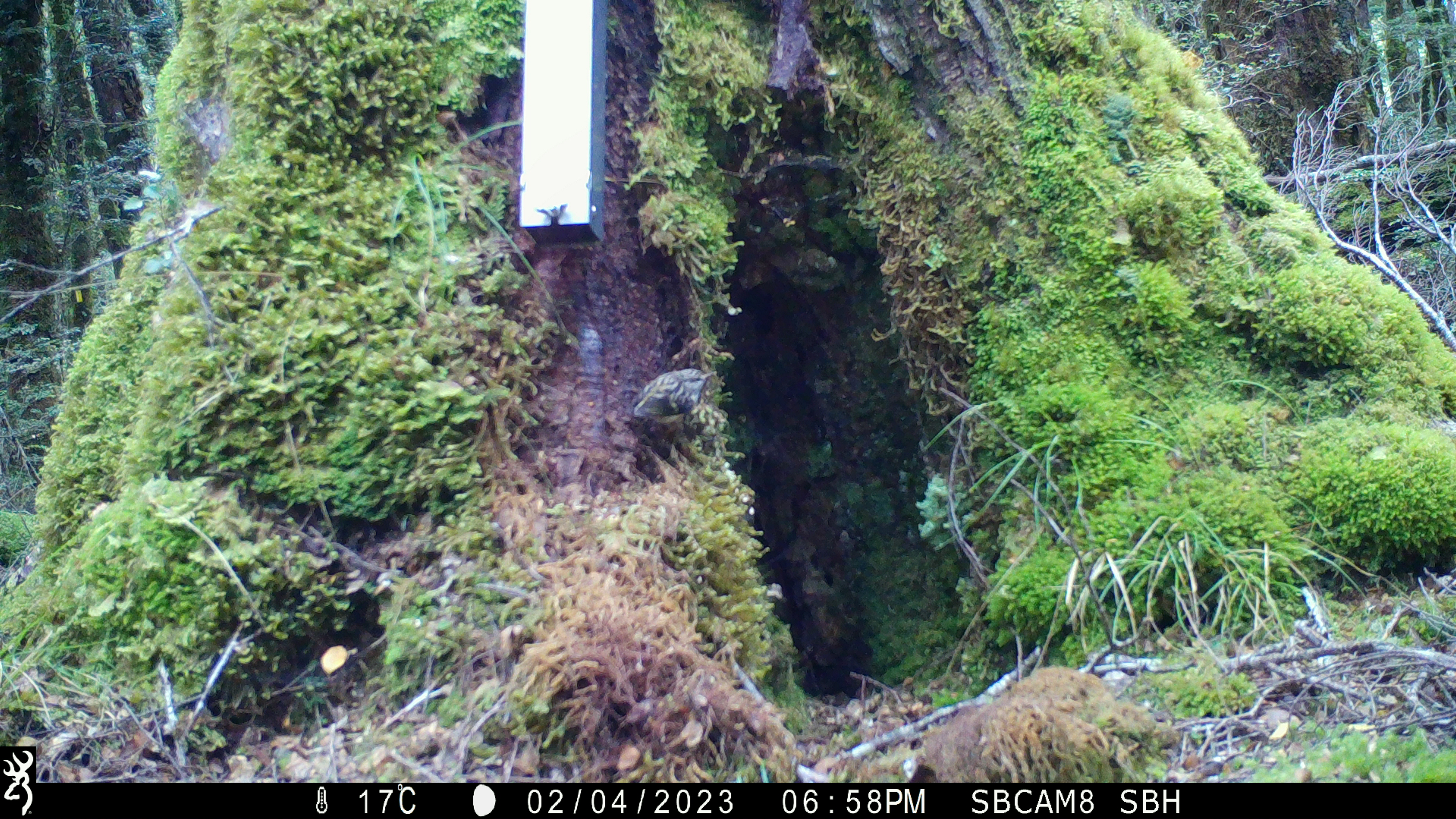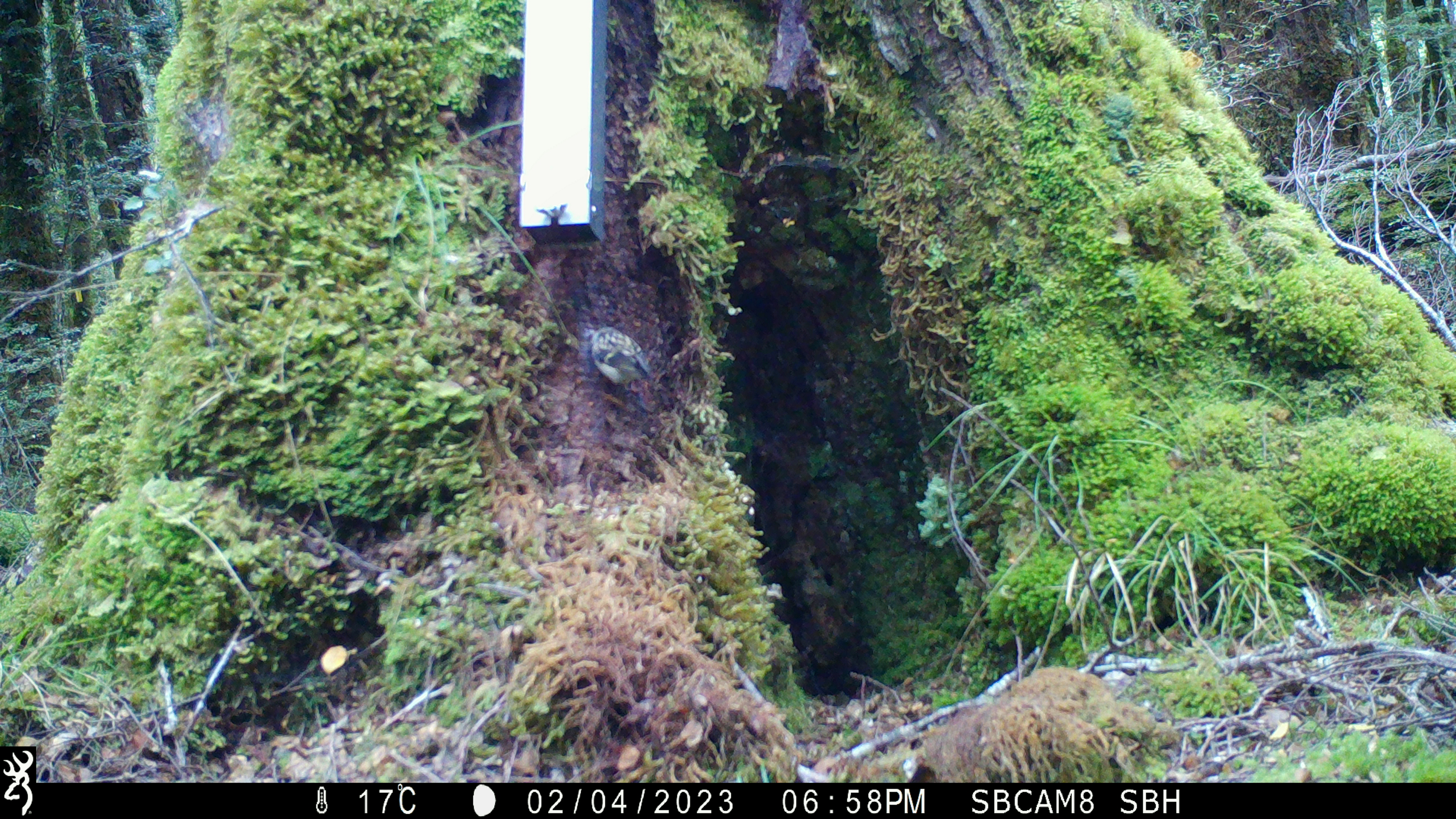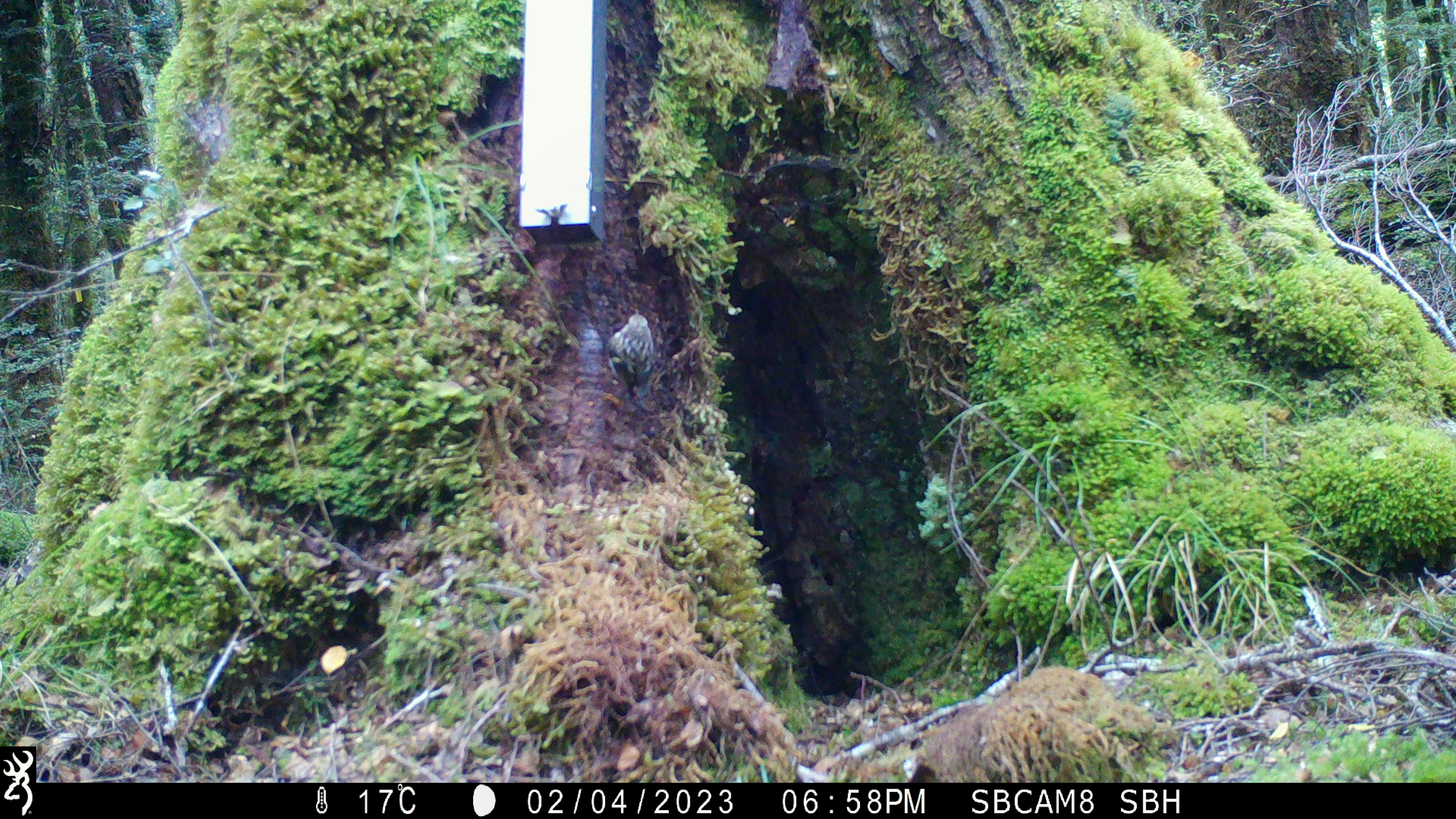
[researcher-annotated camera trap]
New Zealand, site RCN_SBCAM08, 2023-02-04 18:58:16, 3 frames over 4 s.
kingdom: Animalia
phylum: Chordata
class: Aves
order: Passeriformes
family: Acanthisittidae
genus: Acanthisitta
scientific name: Acanthisitta chloris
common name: rifleman